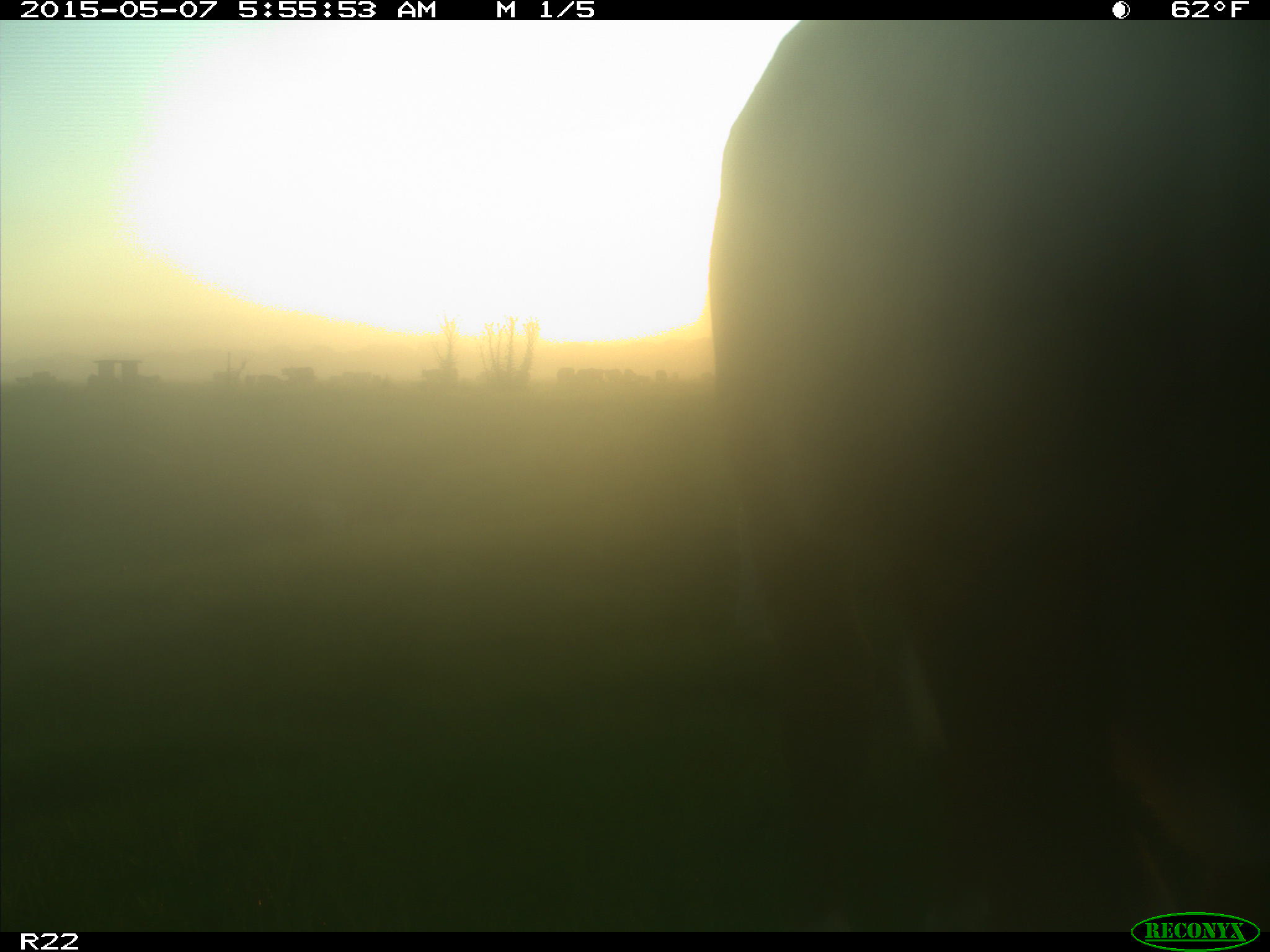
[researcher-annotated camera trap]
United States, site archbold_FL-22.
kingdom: Animalia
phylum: Chordata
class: Mammalia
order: Artiodactyla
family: Bovidae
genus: Bos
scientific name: Bos taurus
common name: domestic cow